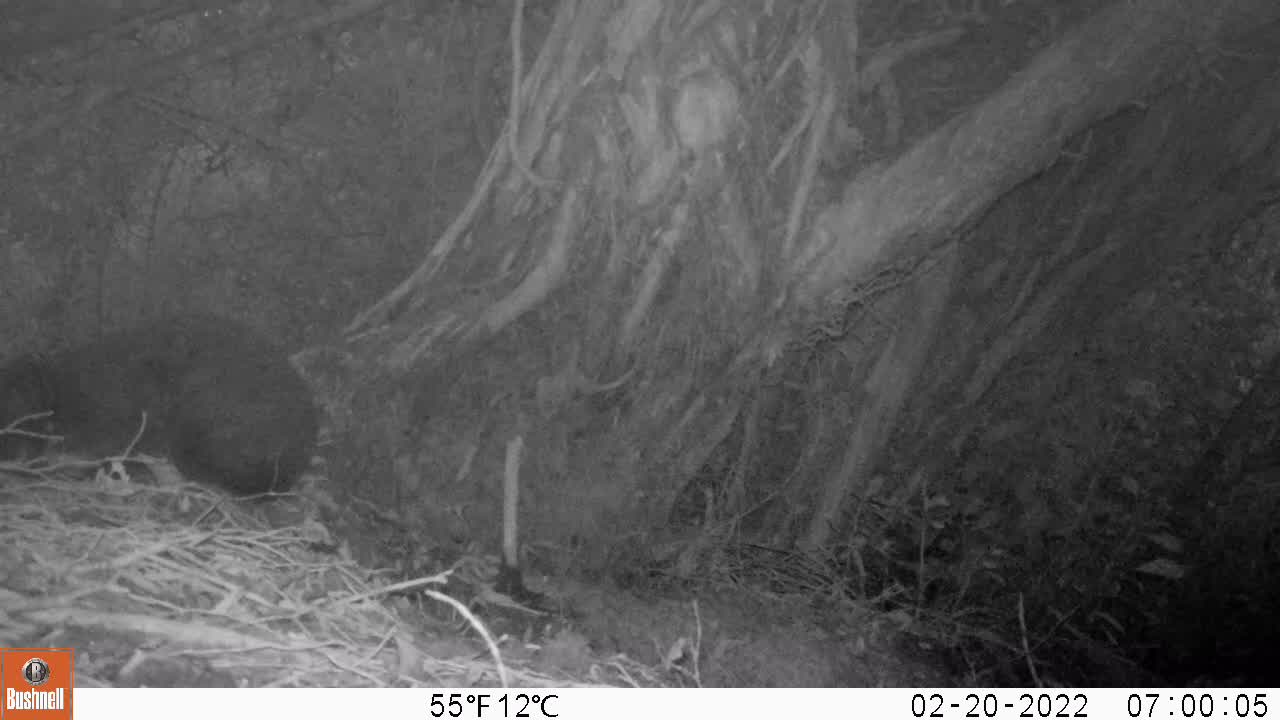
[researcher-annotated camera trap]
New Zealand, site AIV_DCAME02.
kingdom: Animalia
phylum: Chordata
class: Mammalia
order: Carnivora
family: Felidae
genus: Felis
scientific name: Felis catus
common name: domestic cat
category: cat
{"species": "cat (domestic cat) (Felis catus)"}